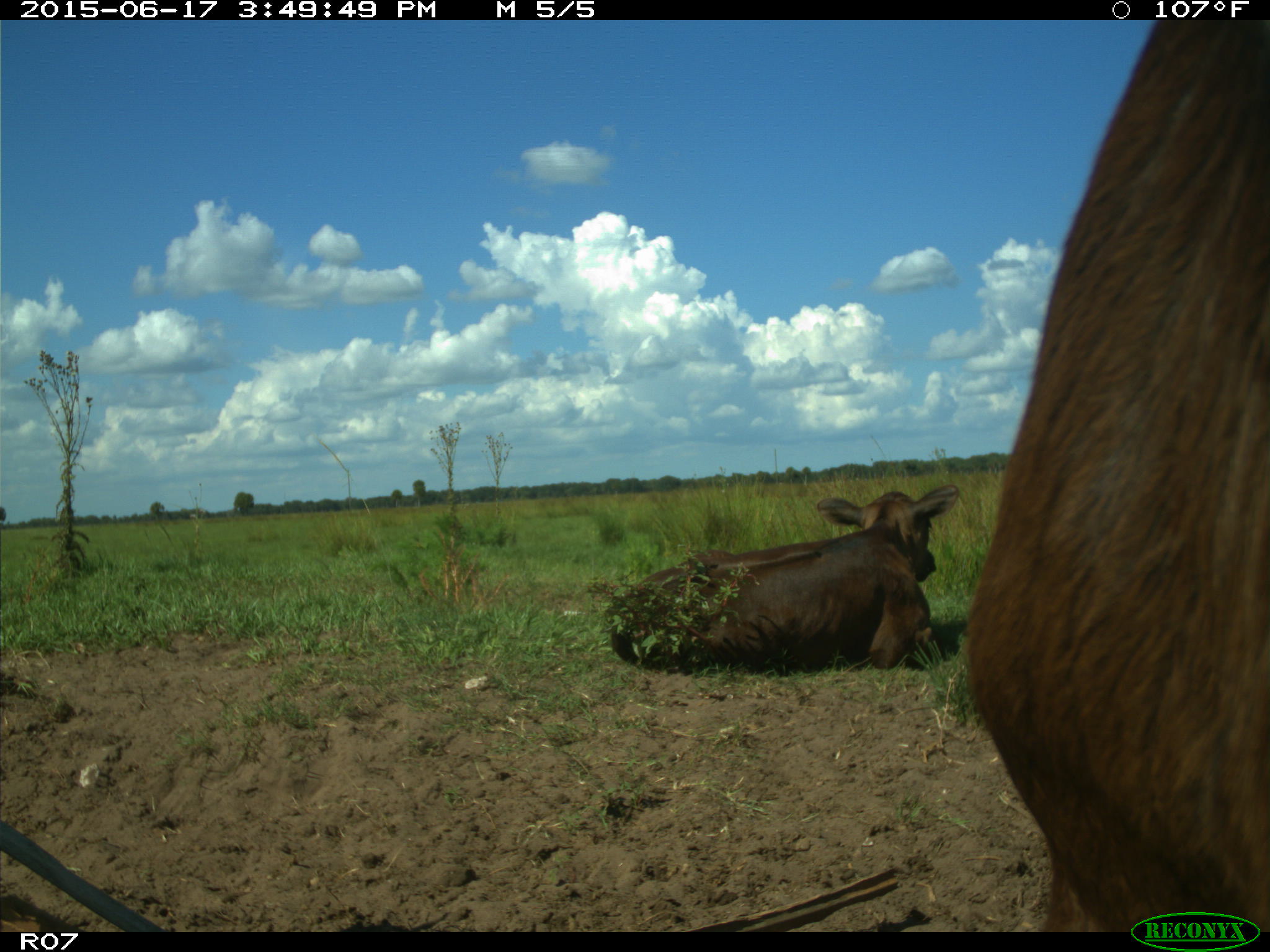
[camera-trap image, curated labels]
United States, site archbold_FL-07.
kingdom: Animalia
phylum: Chordata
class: Mammalia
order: Artiodactyla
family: Bovidae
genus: Bos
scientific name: Bos taurus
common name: domestic cow